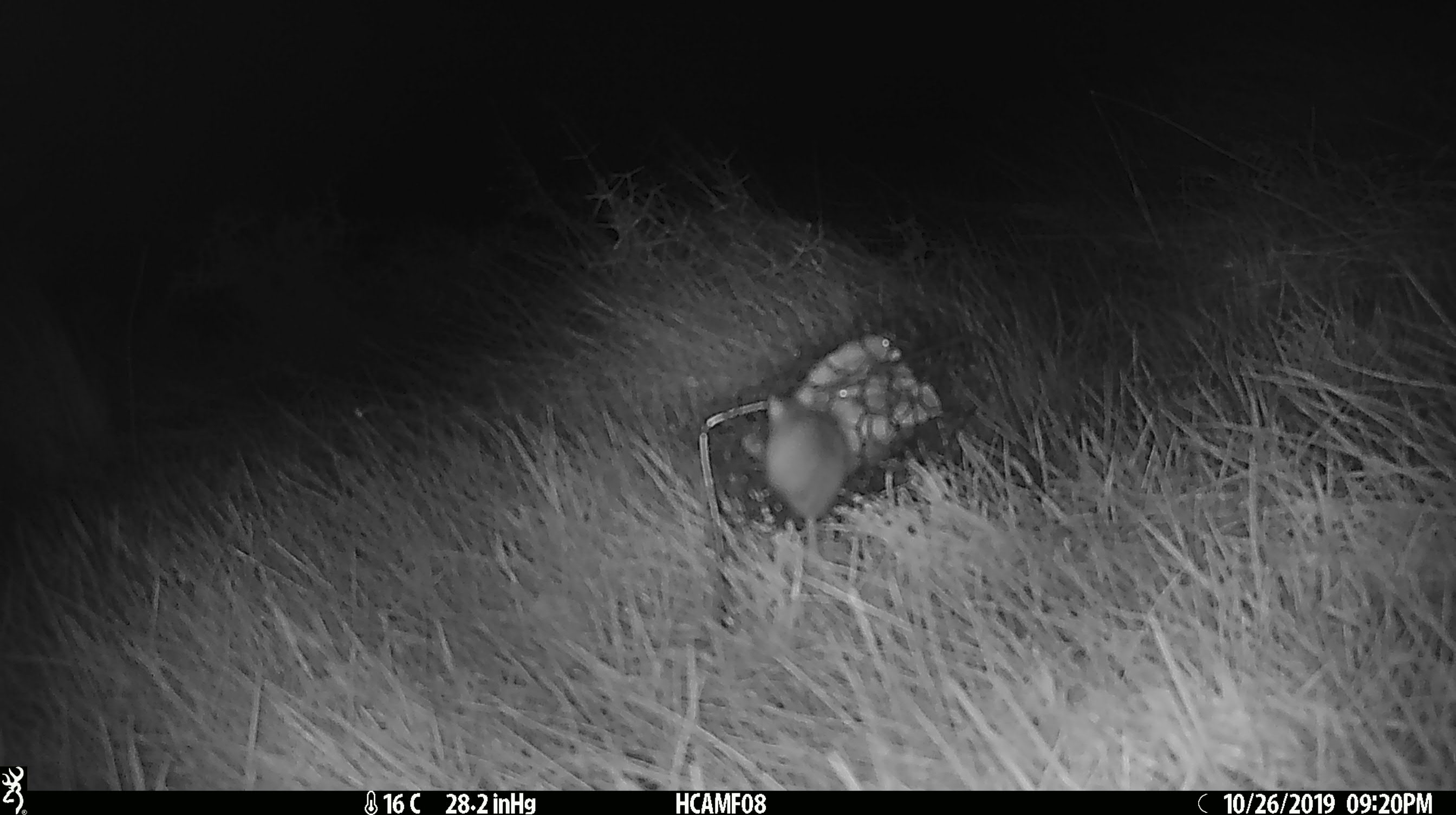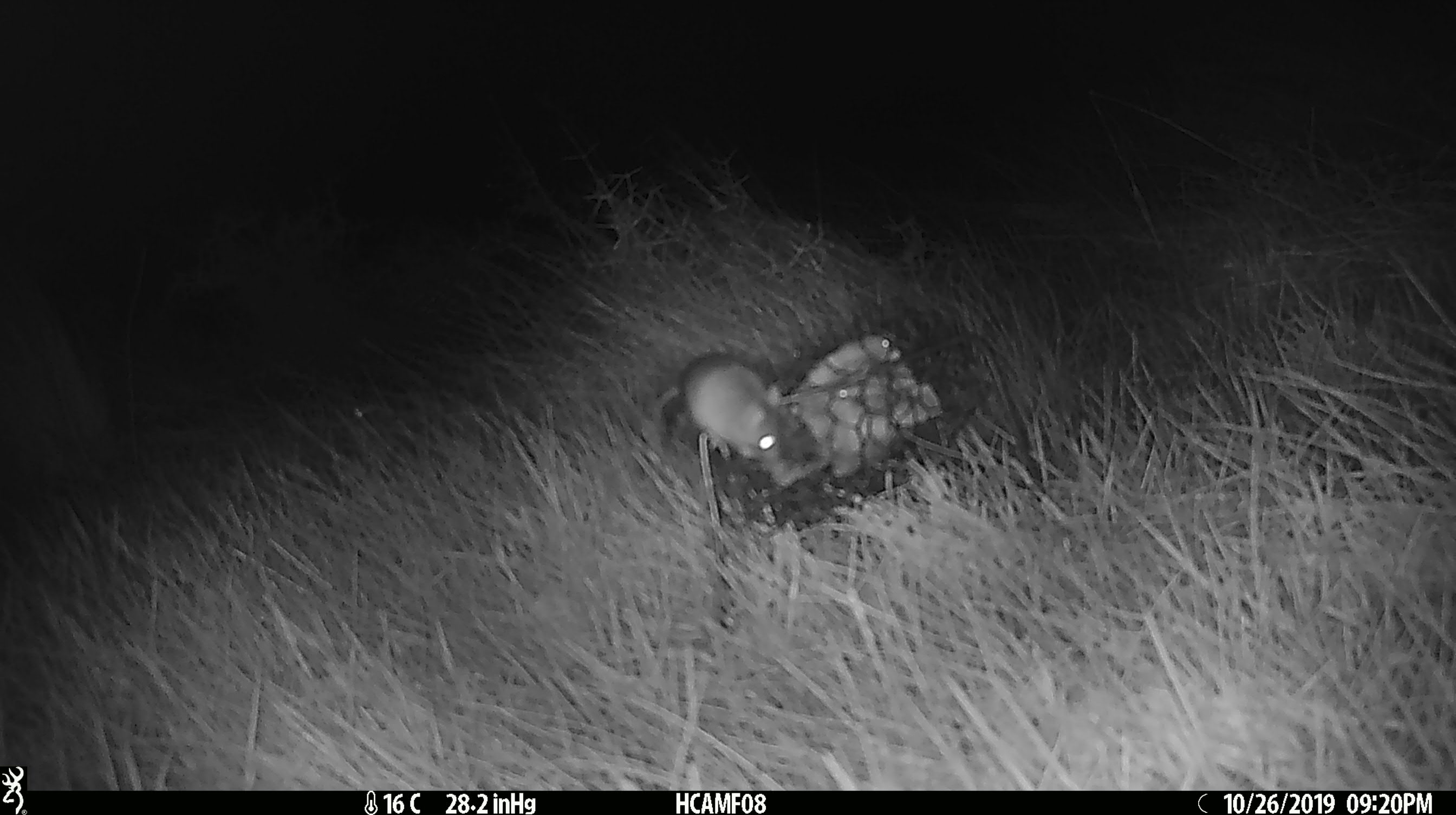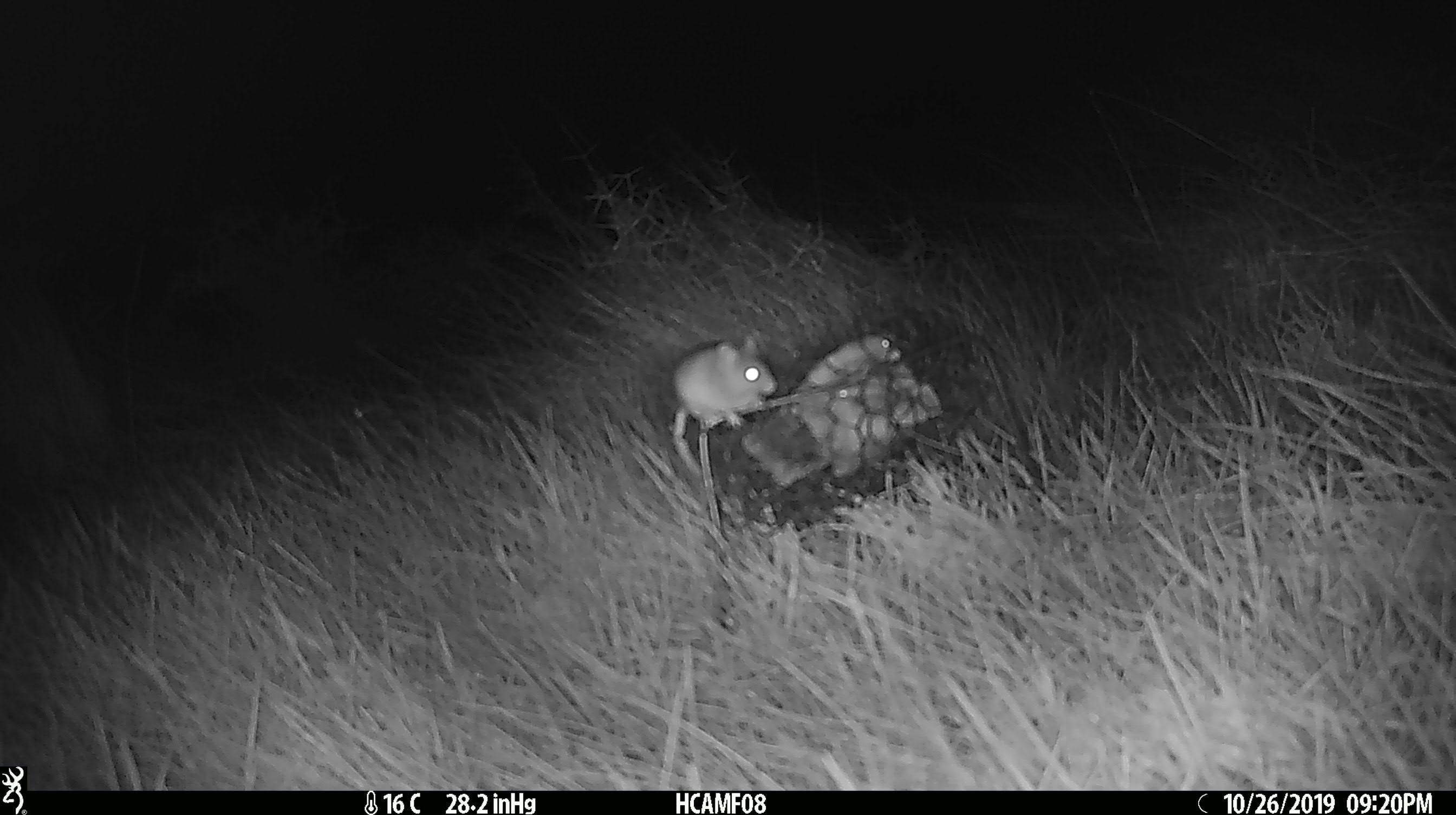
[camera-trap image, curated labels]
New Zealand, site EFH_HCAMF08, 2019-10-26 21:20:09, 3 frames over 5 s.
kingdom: Animalia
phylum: Chordata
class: Mammalia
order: Rodentia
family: Muridae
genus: Mus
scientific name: Mus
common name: mouse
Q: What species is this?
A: Mouse (Mus).